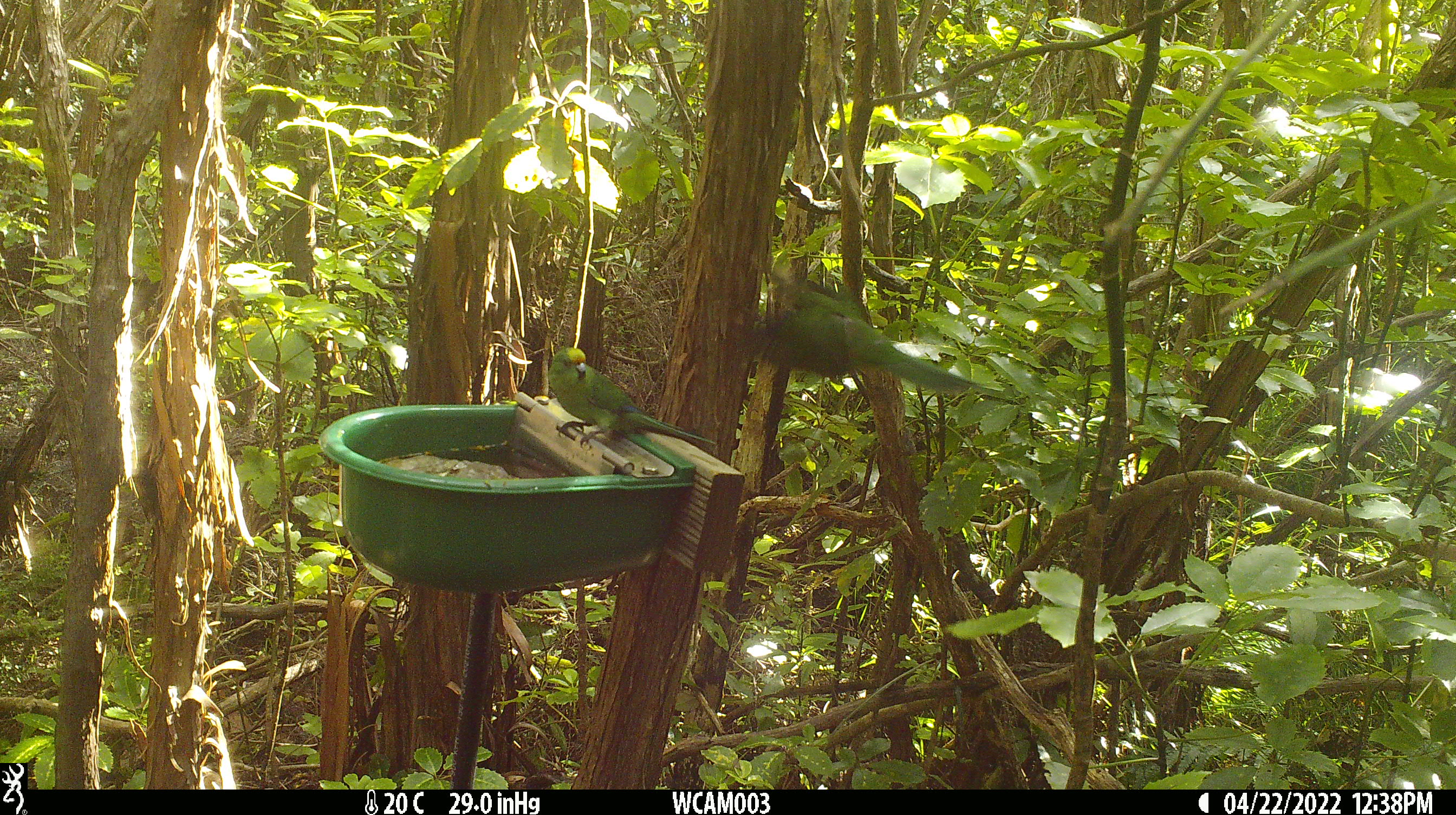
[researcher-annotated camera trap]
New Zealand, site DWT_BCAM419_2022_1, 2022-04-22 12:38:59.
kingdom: Animalia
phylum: Chordata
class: Aves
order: Psittaciformes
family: Psittaculidae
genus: Cyanoramphus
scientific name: Cyanoramphus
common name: parakeet